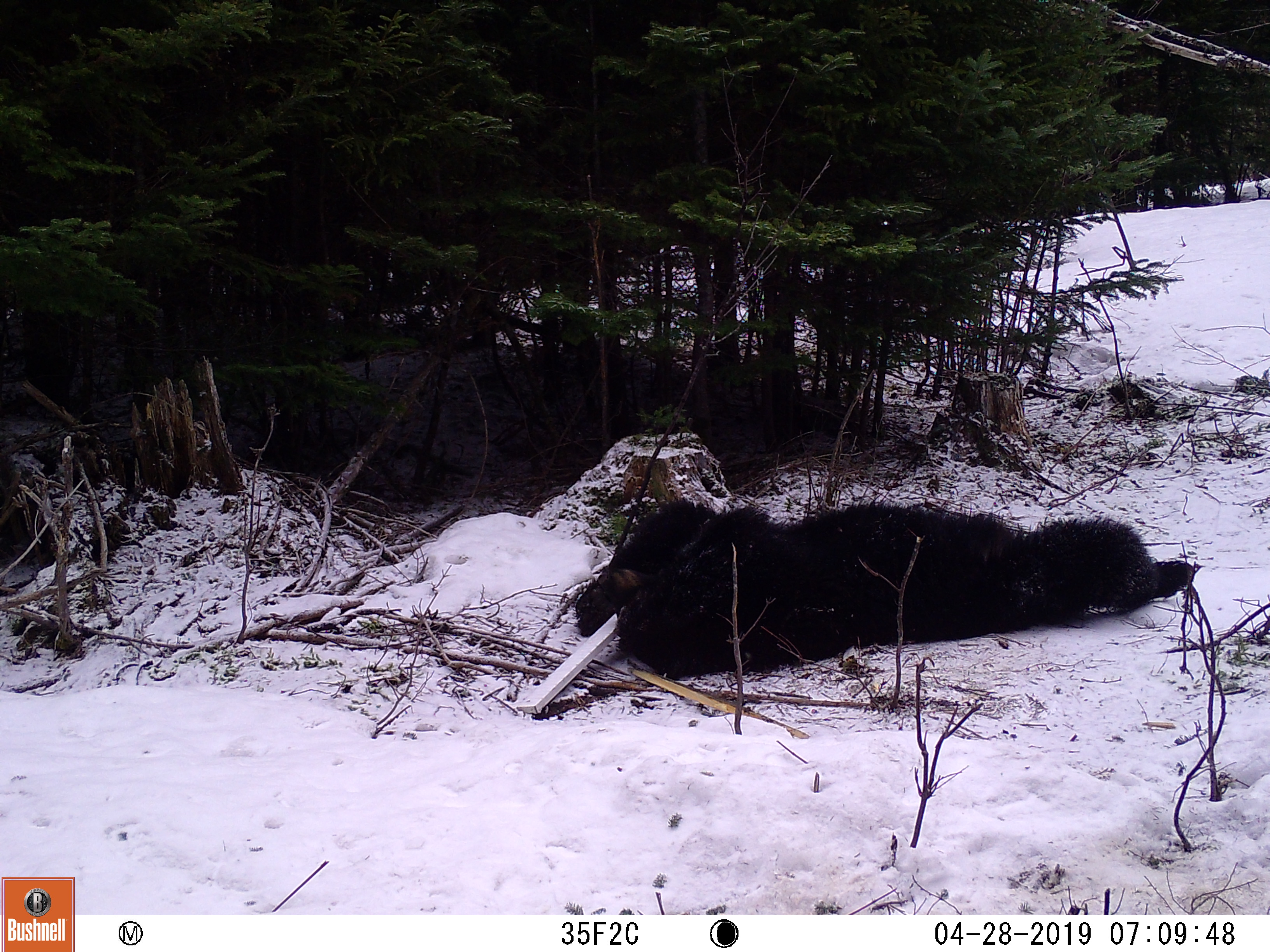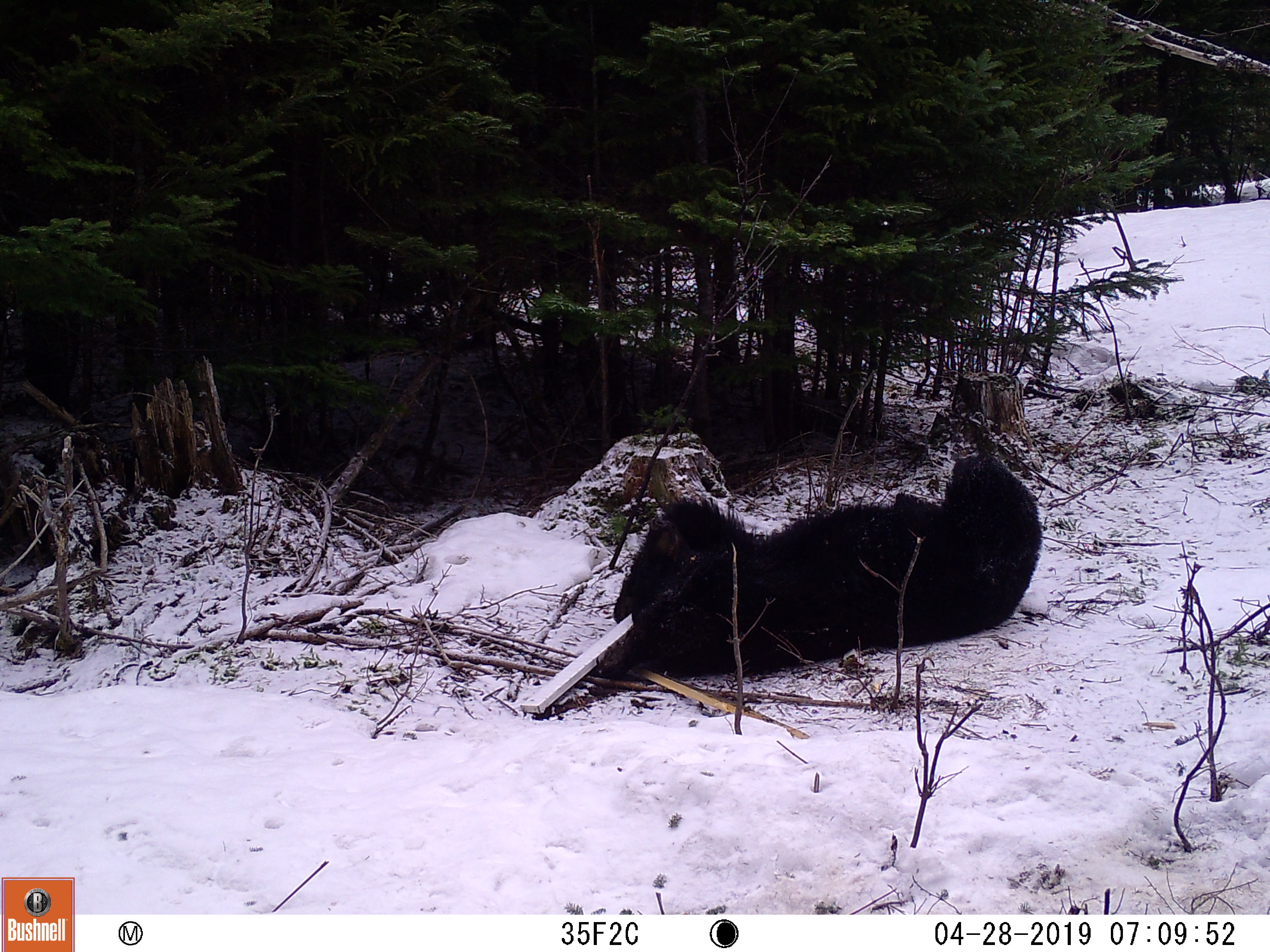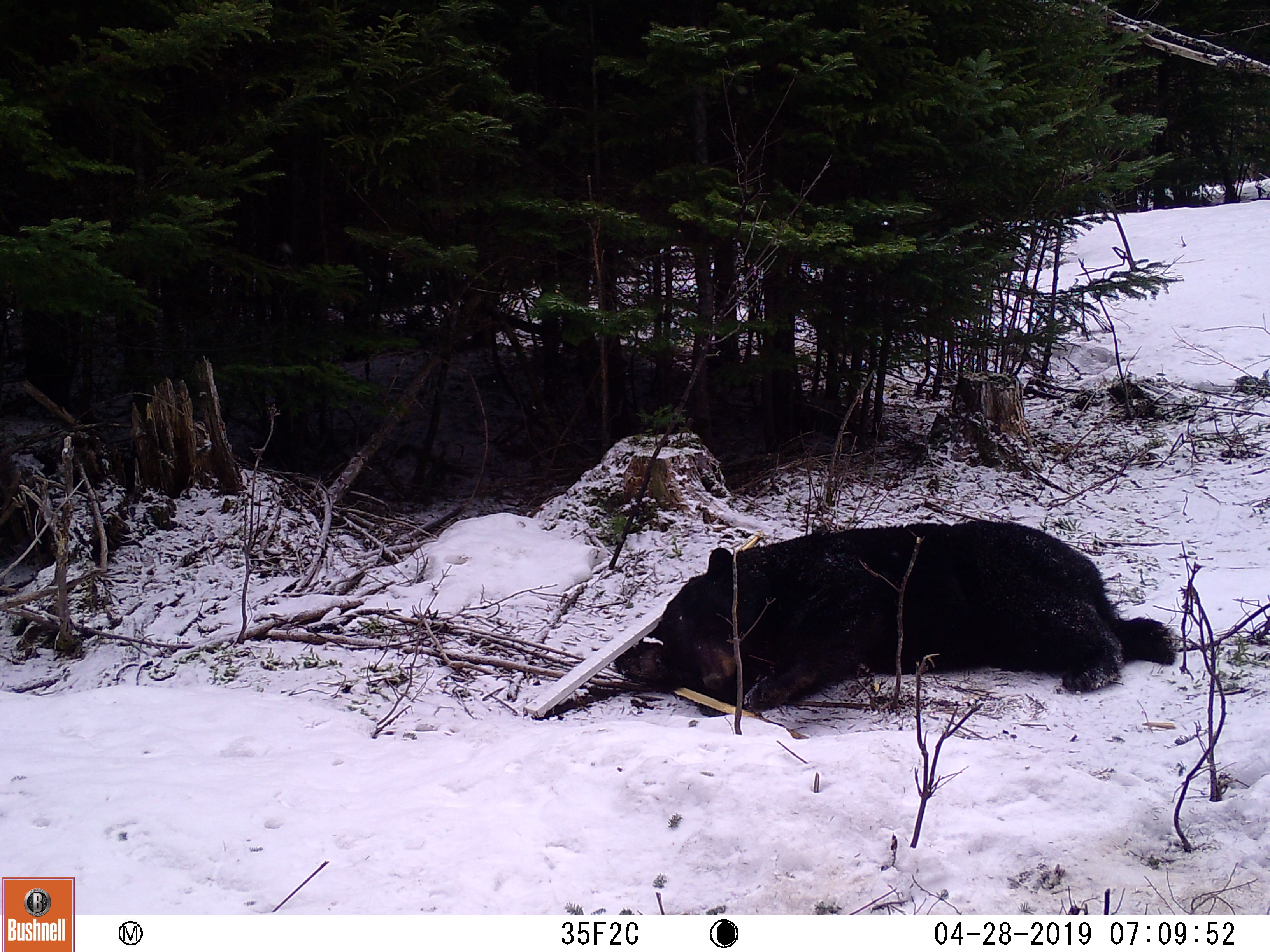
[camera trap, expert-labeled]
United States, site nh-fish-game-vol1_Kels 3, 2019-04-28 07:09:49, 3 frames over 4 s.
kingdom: Animalia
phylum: Chordata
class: Mammalia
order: Carnivora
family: Ursidae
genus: Ursus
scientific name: Ursus americanus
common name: black bear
Black bear (Ursus americanus).